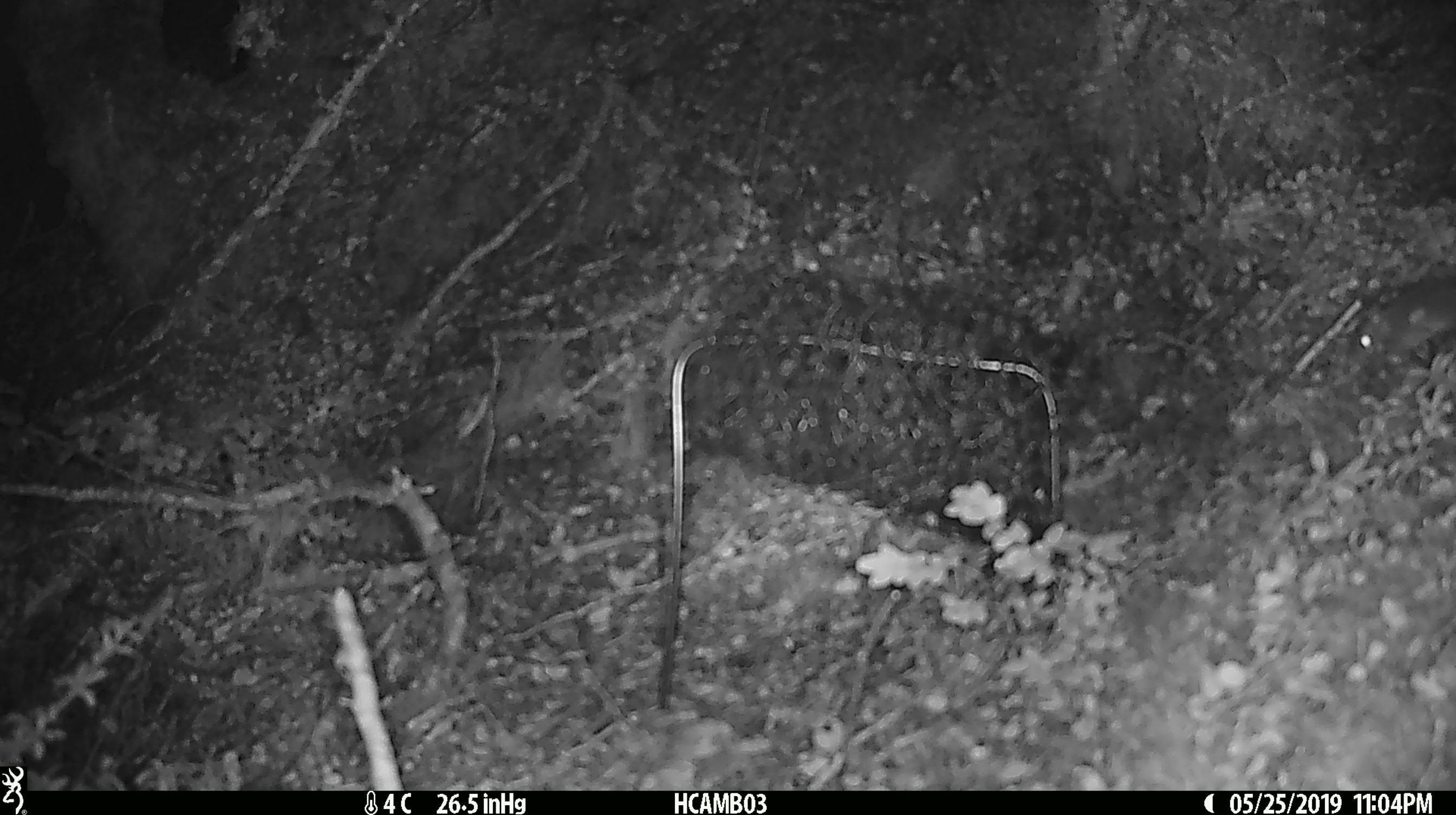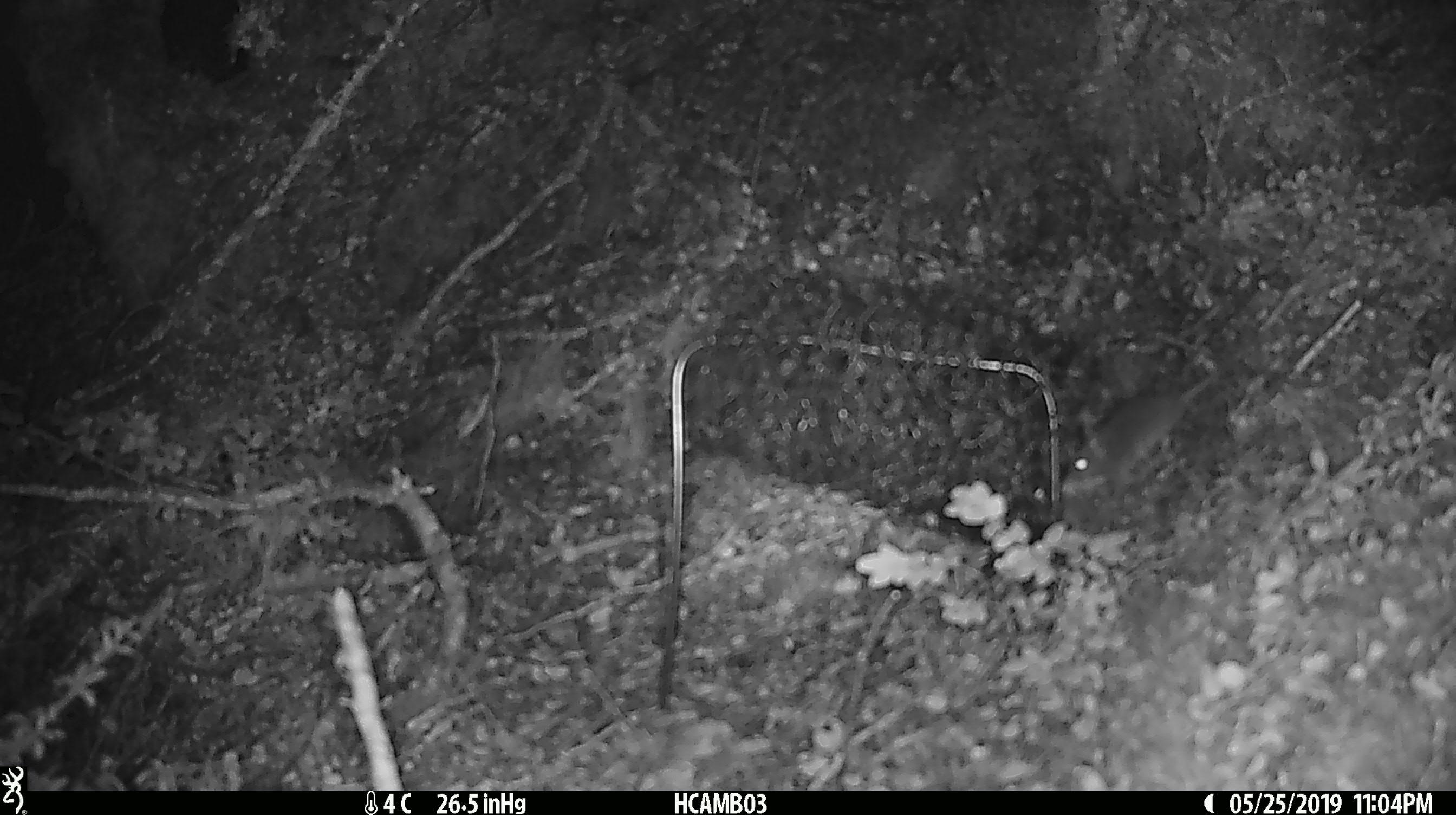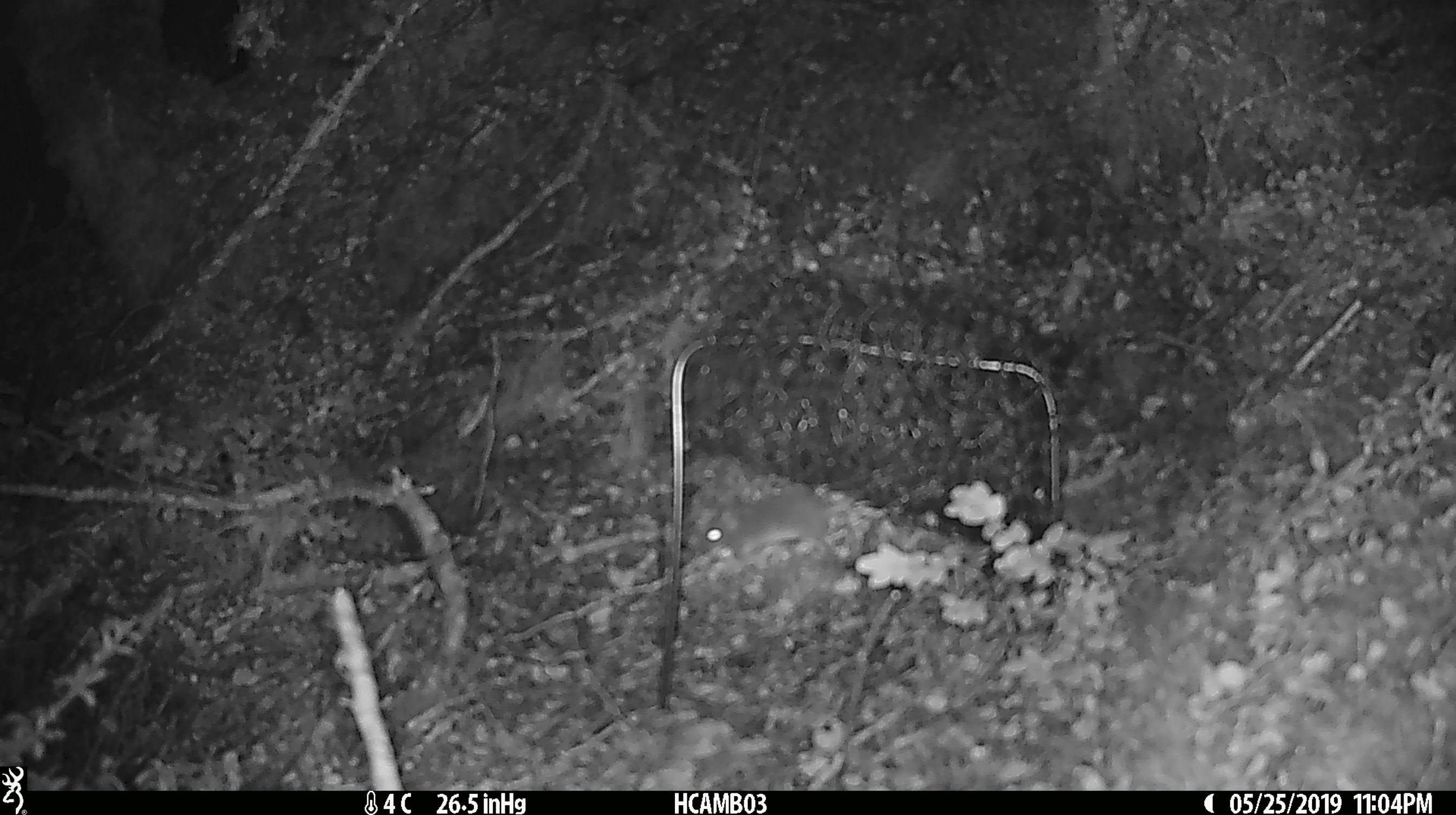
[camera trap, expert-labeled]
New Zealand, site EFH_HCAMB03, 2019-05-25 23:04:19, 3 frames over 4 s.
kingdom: Animalia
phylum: Chordata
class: Mammalia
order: Rodentia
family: Muridae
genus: Mus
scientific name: Mus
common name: mouse